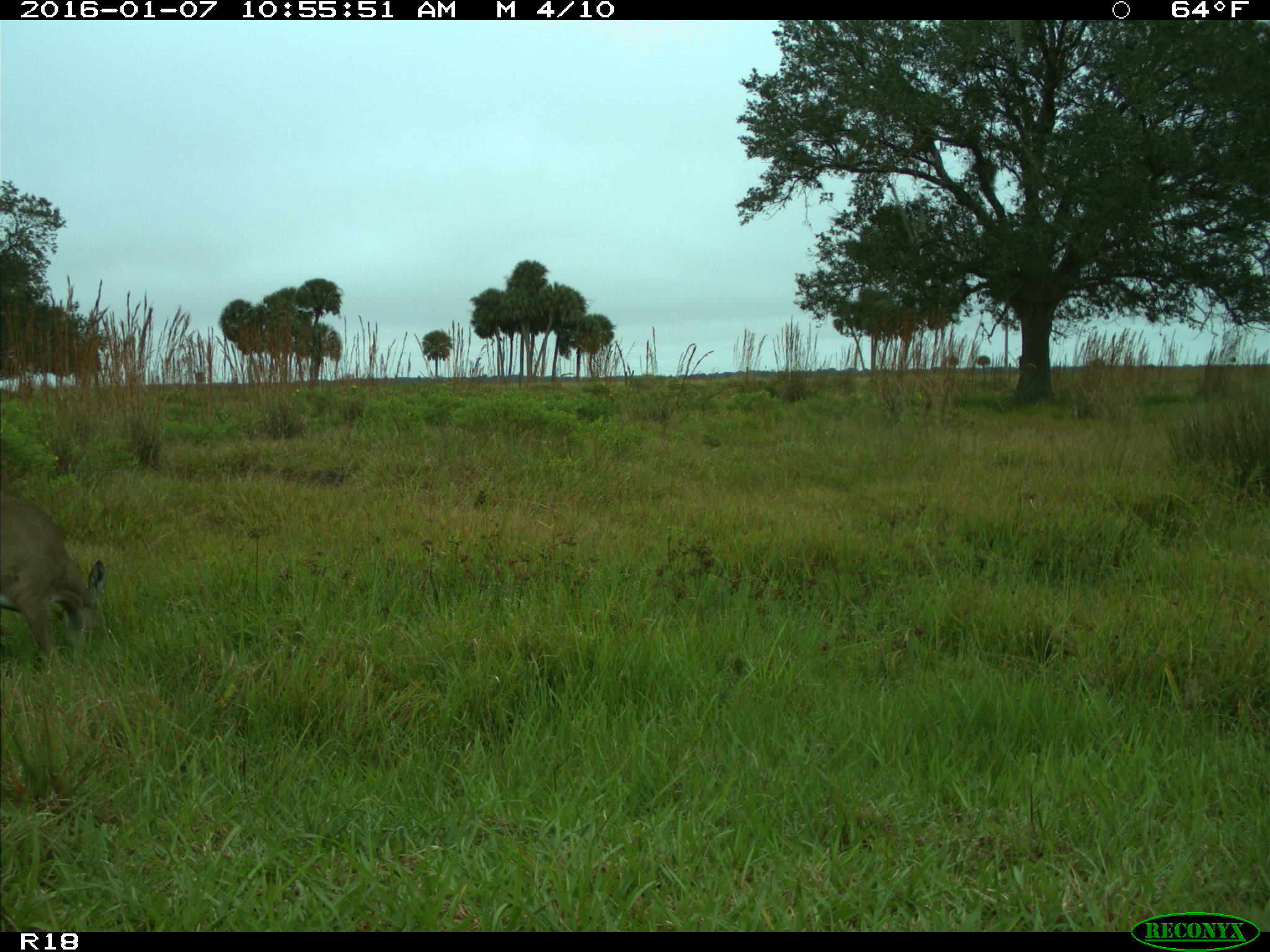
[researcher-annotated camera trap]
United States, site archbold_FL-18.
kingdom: Animalia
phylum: Chordata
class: Mammalia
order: Artiodactyla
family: Cervidae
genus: Odocoileus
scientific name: Odocoileus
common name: deer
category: unidentified deer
Unidentified deer (deer) (Odocoileus).